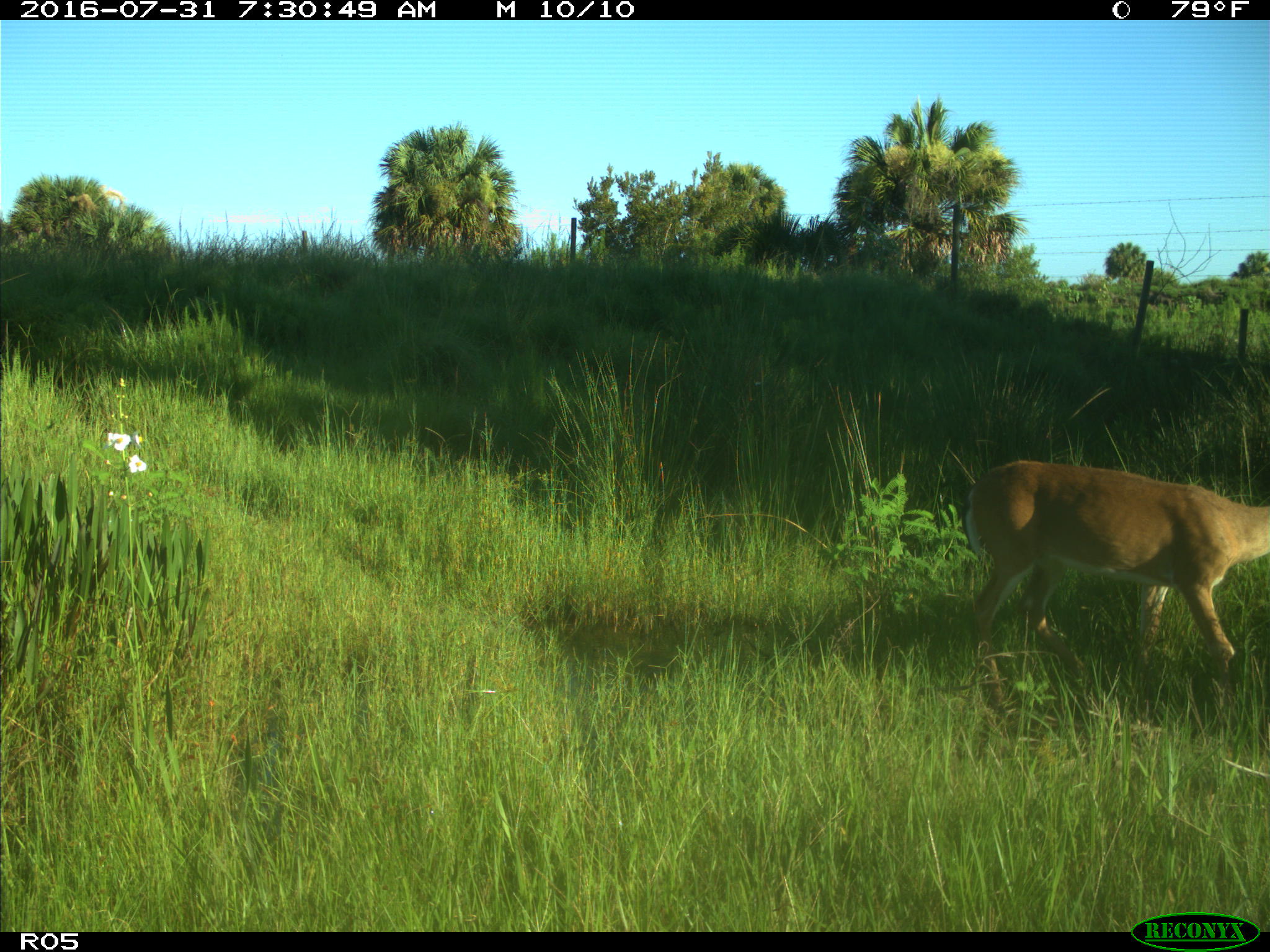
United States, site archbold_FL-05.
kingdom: Animalia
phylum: Chordata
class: Mammalia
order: Artiodactyla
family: Cervidae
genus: Odocoileus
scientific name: Odocoileus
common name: deer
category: unidentified deer